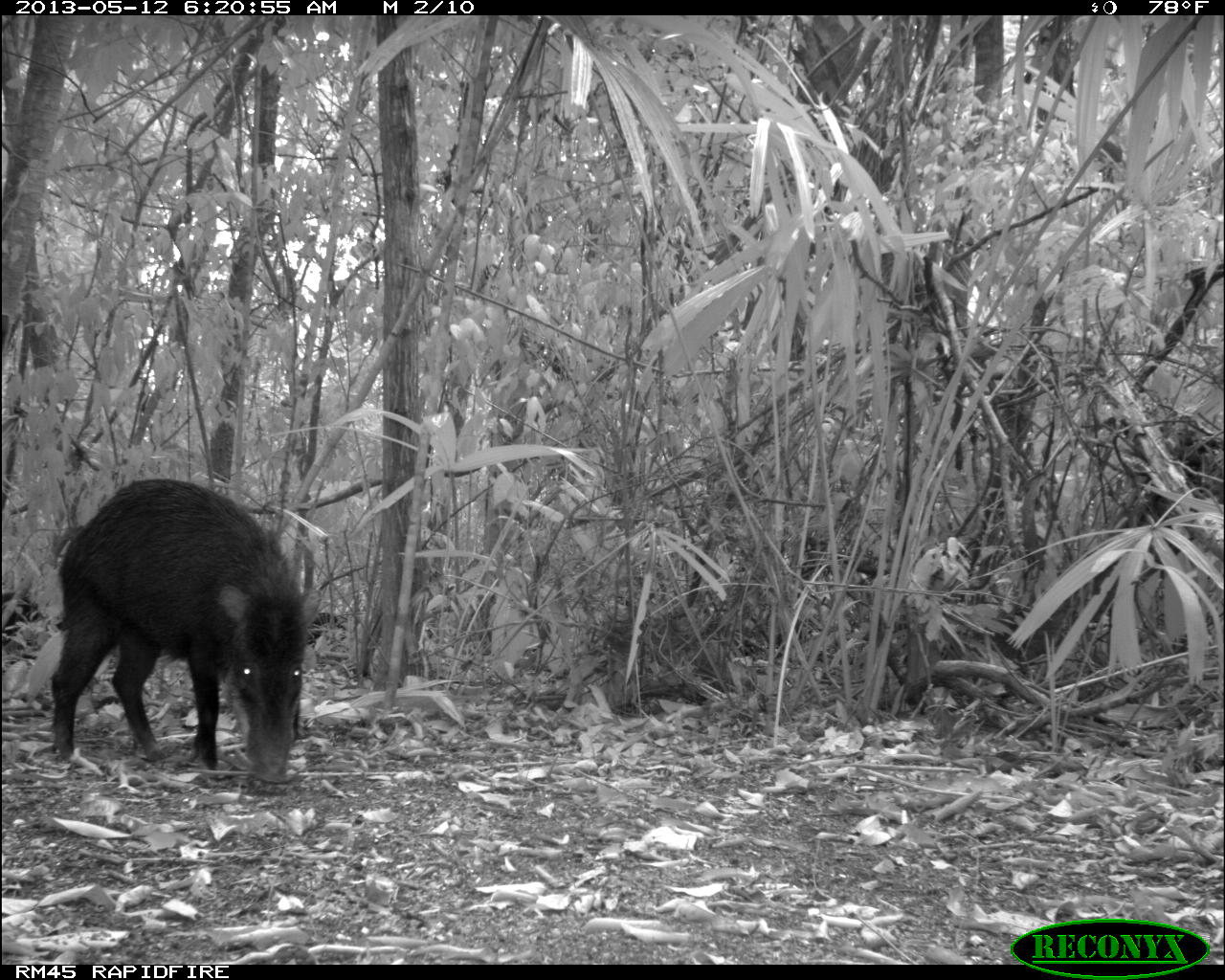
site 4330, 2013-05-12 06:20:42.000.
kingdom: Animalia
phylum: Chordata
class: Mammalia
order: Artiodactyla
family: Tayassuidae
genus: Tayassu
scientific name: Tayassu pecari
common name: white-lipped peccary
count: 5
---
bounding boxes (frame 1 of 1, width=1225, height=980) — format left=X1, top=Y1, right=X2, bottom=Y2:
tayassu pecari: left=43, top=474, right=322, bottom=786